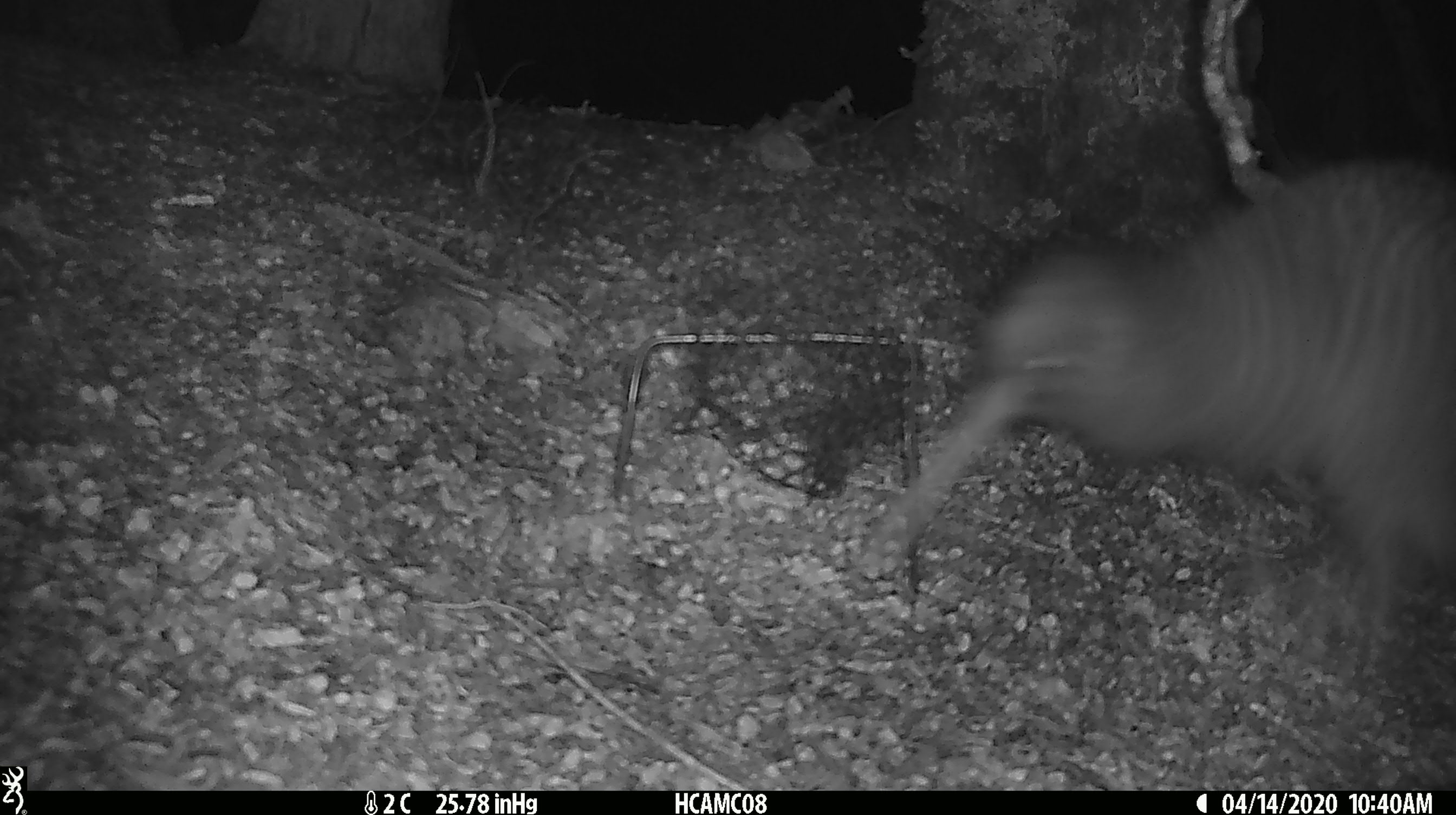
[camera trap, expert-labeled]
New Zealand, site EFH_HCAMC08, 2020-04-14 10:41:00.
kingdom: Animalia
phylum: Chordata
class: Aves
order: Apterygiformes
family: Apterygidae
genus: Apteryx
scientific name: Apteryx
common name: kiwi